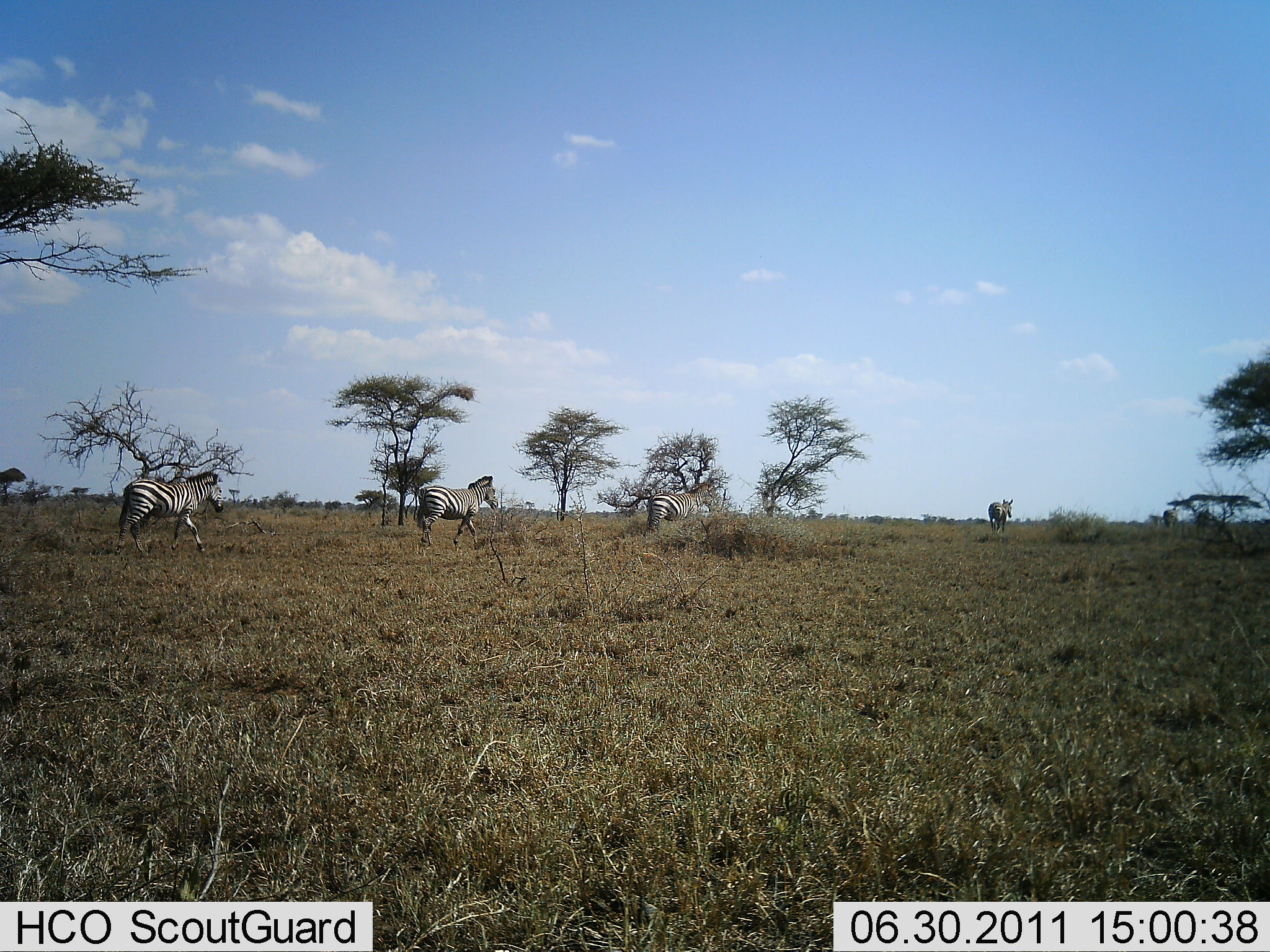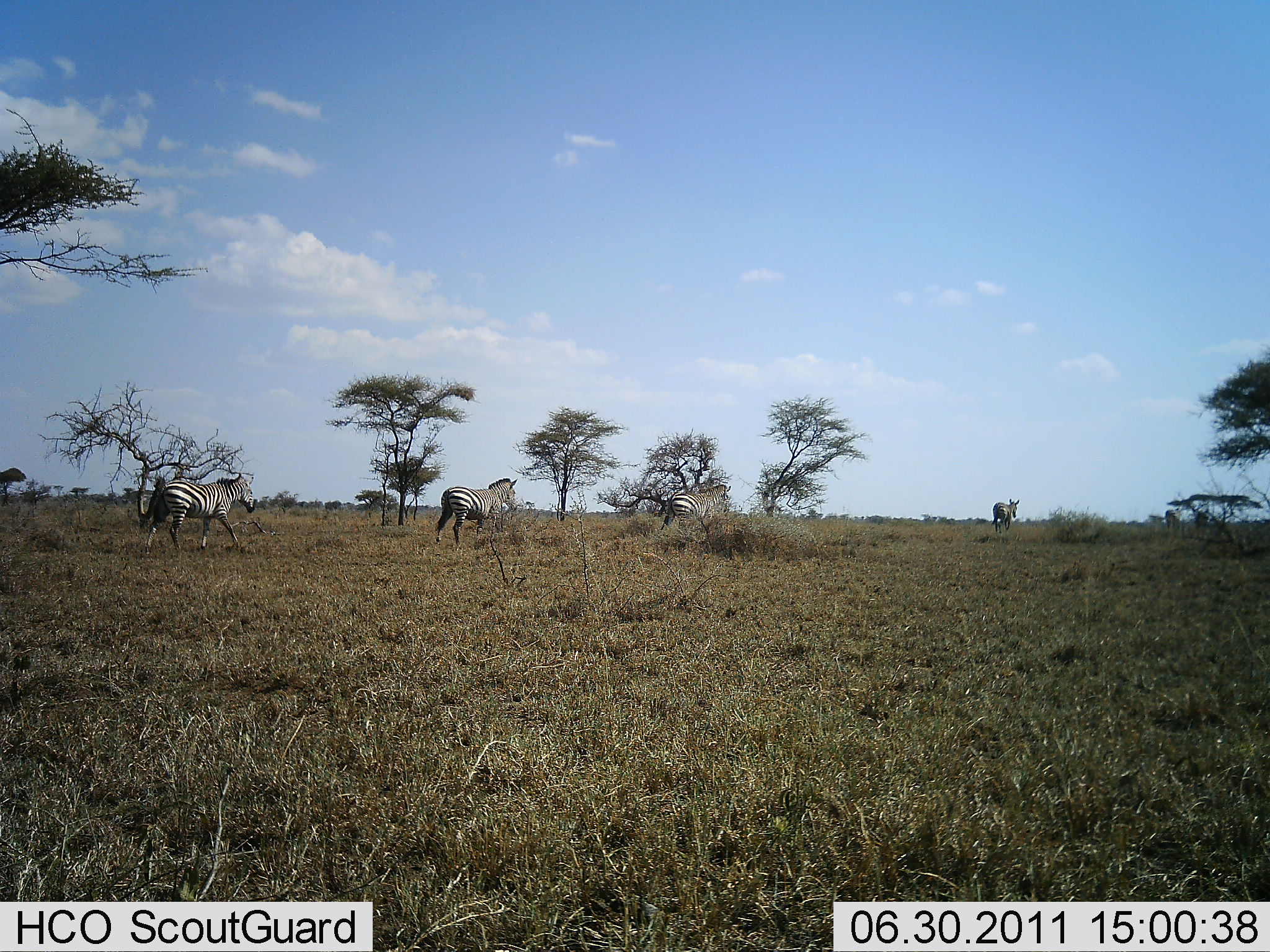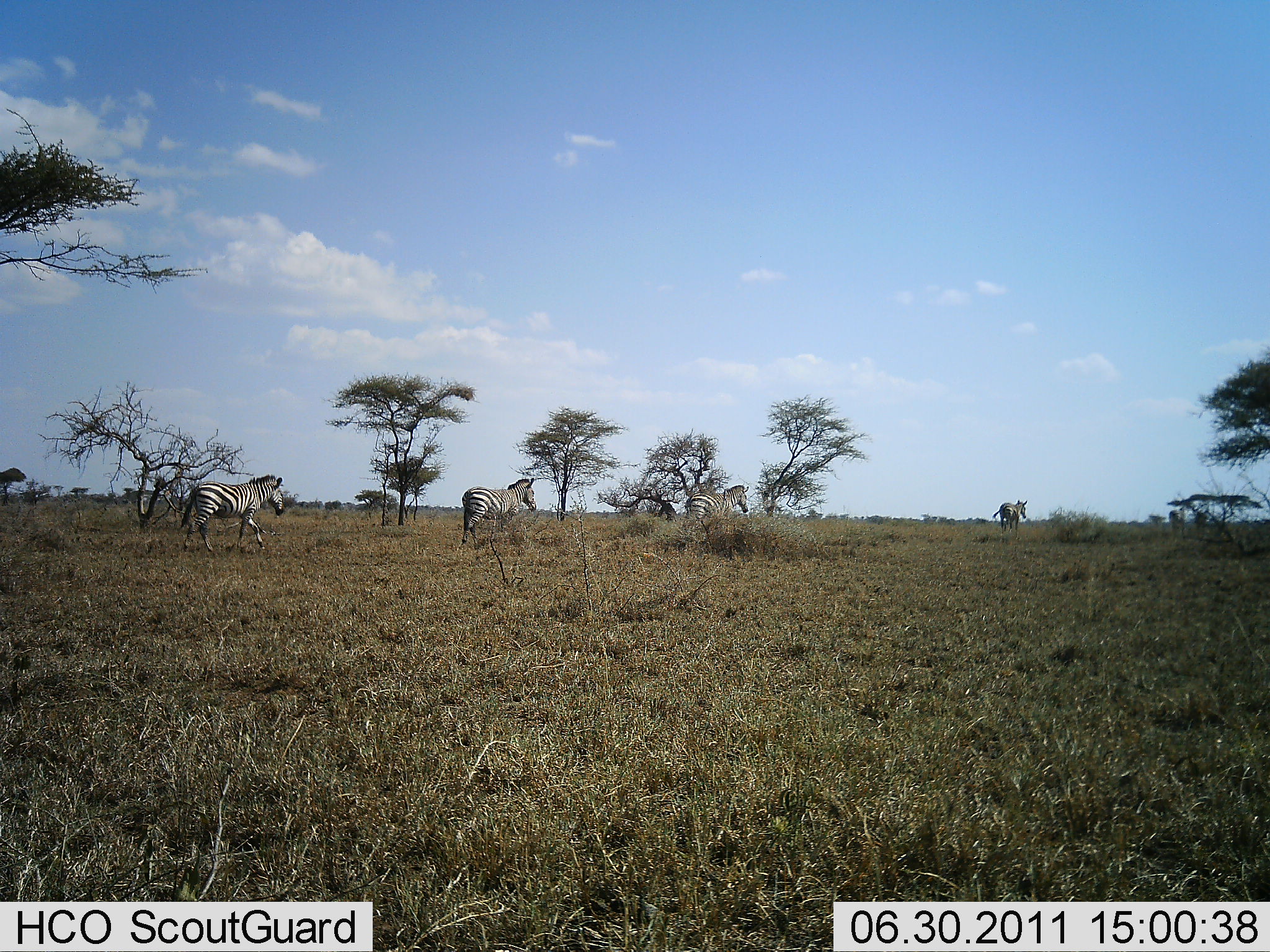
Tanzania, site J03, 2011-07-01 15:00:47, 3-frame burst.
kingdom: Animalia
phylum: Chordata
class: Mammalia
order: Perissodactyla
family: Equidae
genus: Equus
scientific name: Equus quagga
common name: plains zebra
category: zebra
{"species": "zebra (plains zebra) (Equus quagga)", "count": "5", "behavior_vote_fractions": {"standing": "0%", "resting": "0%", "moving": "100%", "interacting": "0%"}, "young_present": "0%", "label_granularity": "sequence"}